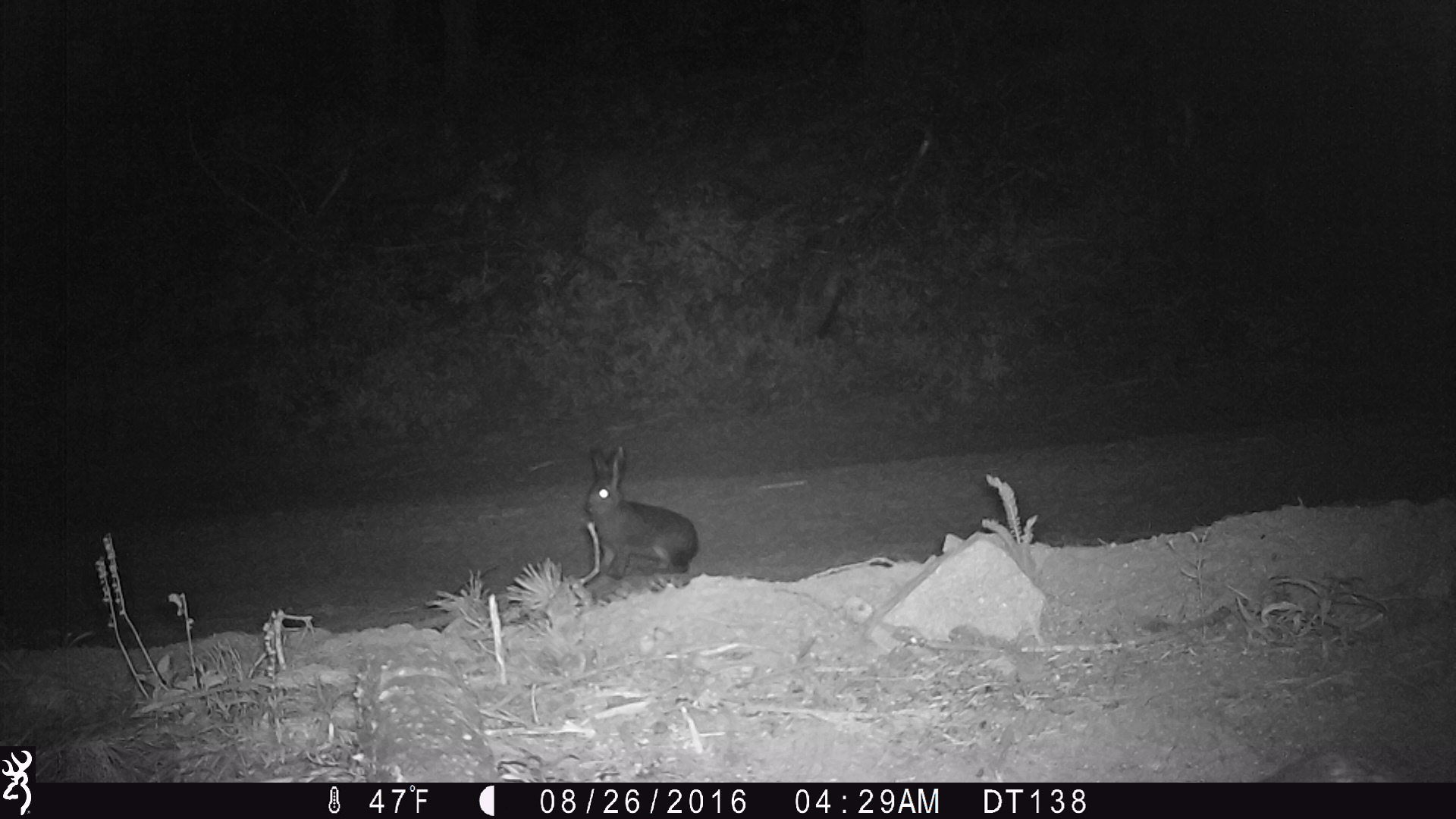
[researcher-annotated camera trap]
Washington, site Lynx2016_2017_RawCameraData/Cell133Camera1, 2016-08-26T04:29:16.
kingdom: Animalia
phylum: Chordata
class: Mammalia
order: Lagomorpha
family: Leporidae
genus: Lepus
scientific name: Lepus americanus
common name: snowshoe hare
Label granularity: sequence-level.